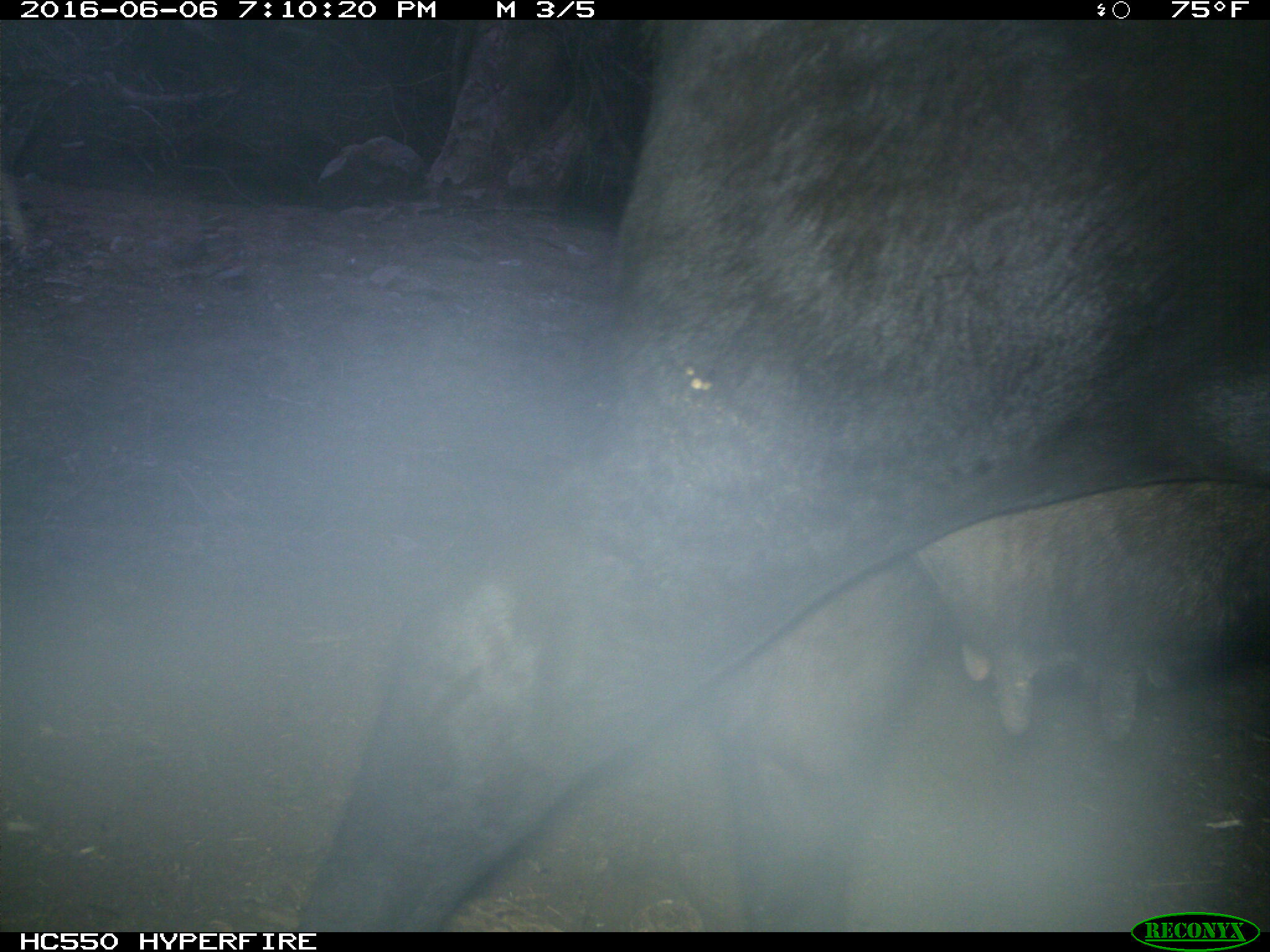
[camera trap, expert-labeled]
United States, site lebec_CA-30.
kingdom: Animalia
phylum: Chordata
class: Mammalia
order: Artiodactyla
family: Bovidae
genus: Bos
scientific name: Bos taurus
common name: domestic cow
Bos taurus (domestic cow).